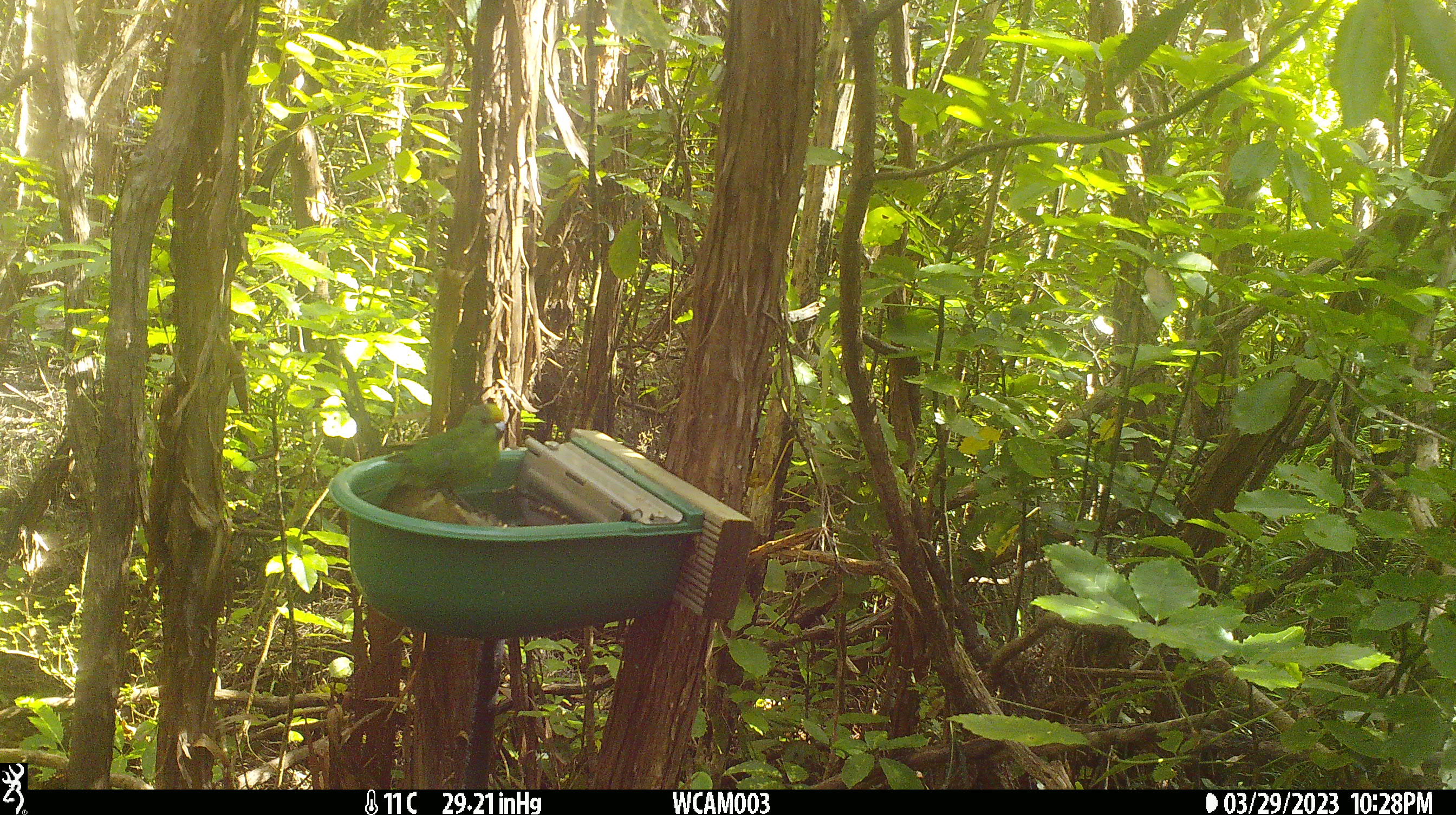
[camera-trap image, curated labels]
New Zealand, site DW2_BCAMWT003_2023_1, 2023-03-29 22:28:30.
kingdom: Animalia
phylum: Chordata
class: Aves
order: Psittaciformes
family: Psittaculidae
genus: Cyanoramphus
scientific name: Cyanoramphus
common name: parakeet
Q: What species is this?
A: Parakeet (Cyanoramphus).